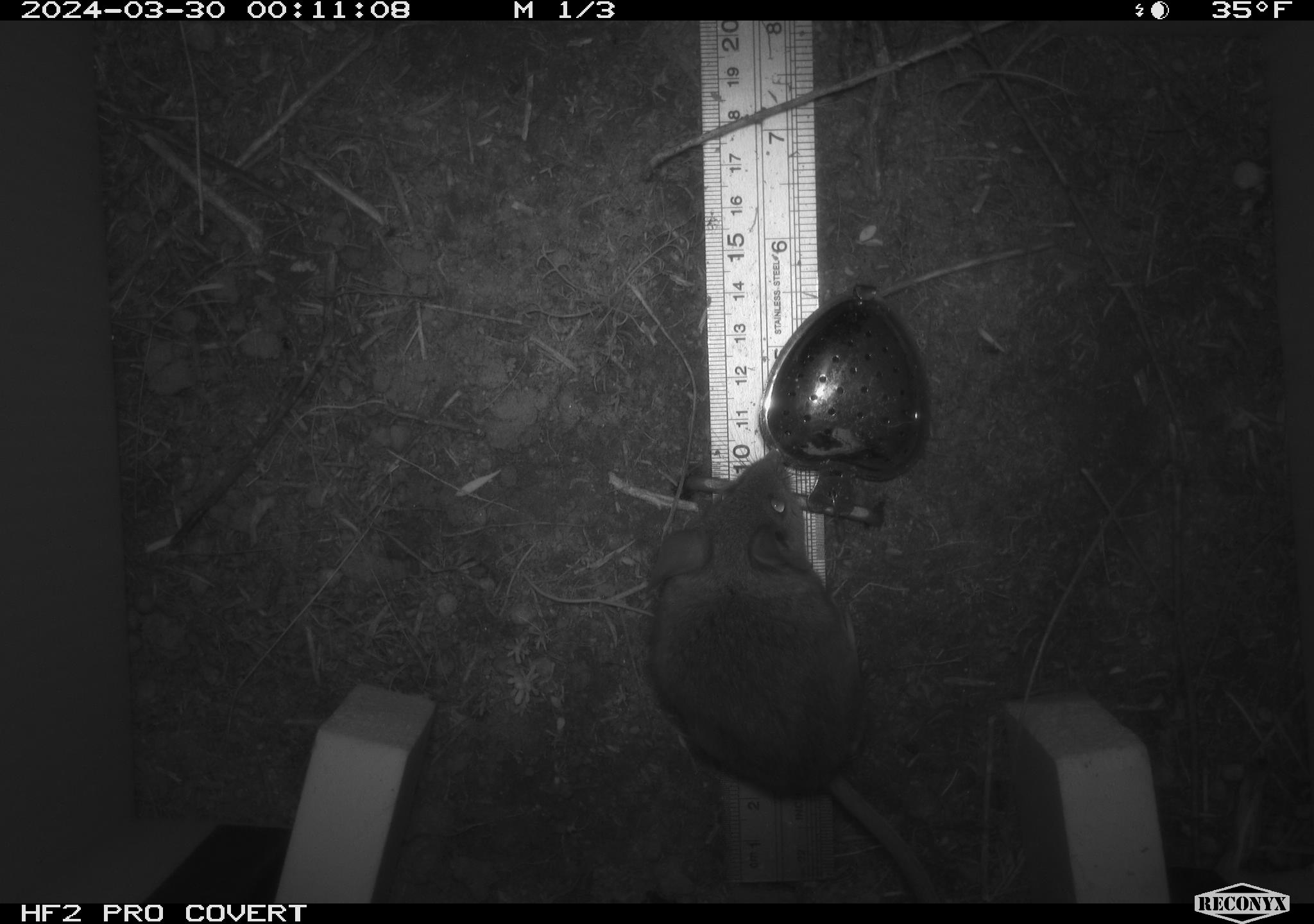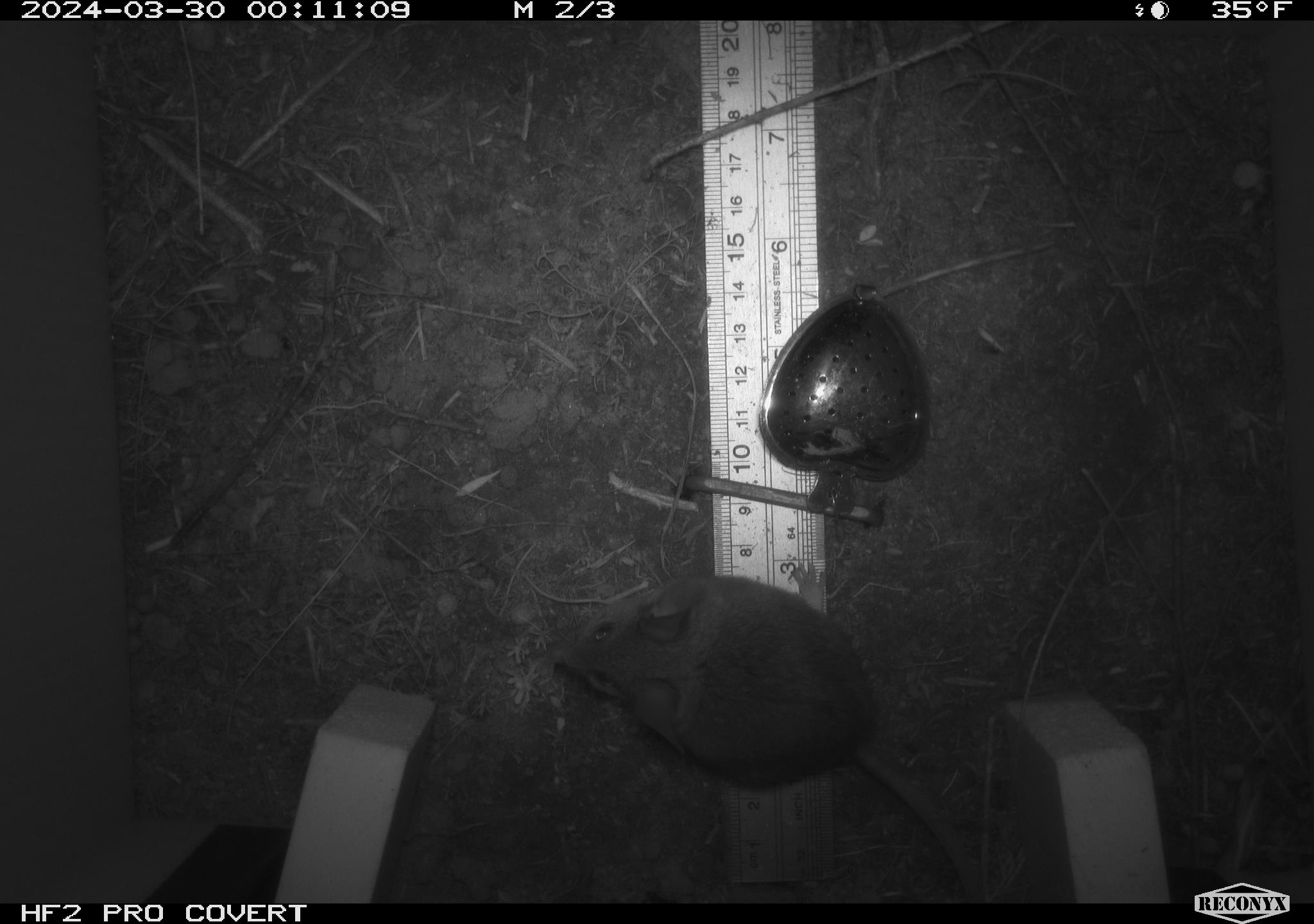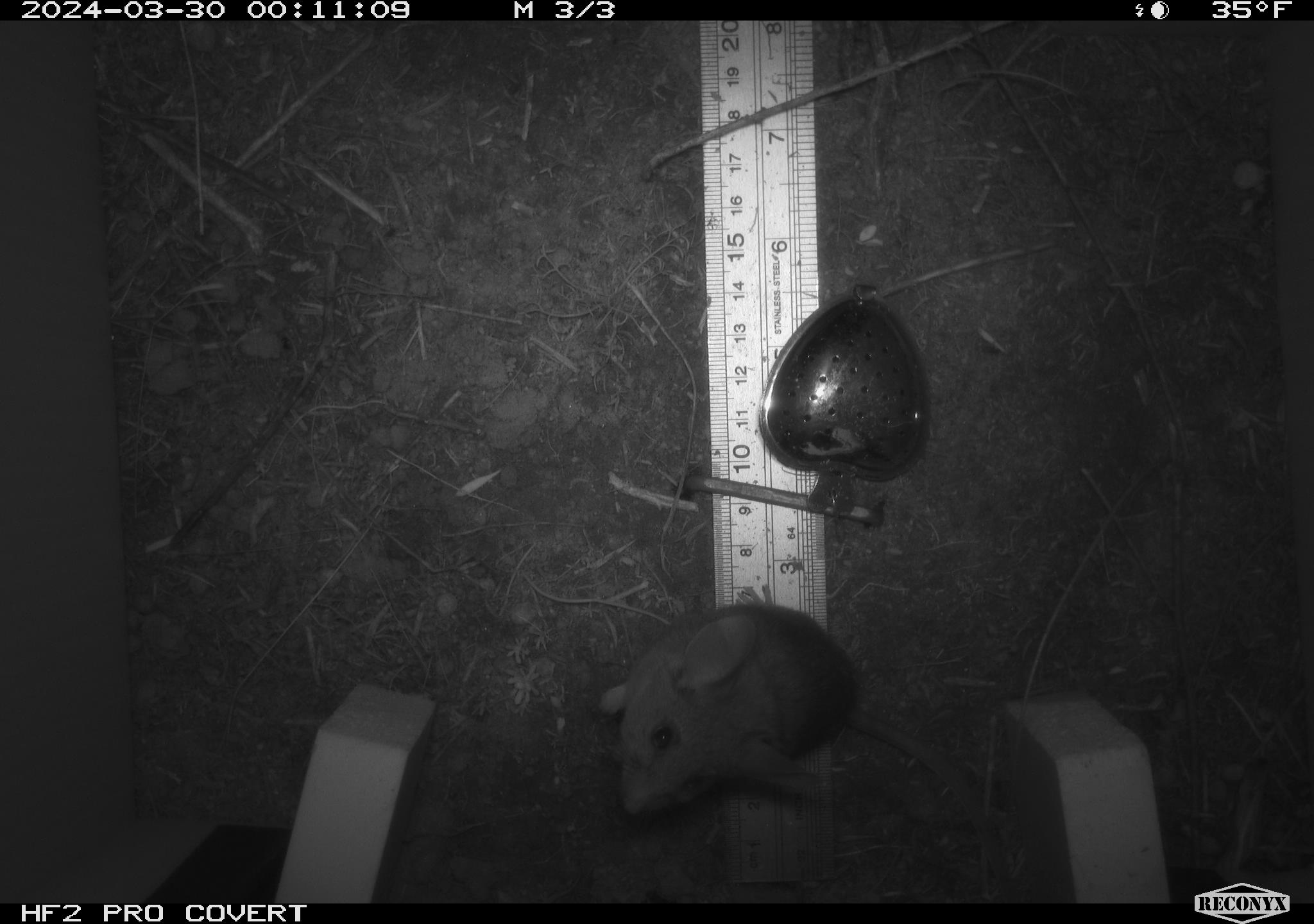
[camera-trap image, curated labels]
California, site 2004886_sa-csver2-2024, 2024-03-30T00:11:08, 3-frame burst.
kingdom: Animalia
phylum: Chordata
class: Mammalia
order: Rodentia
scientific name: Rodentia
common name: rodent